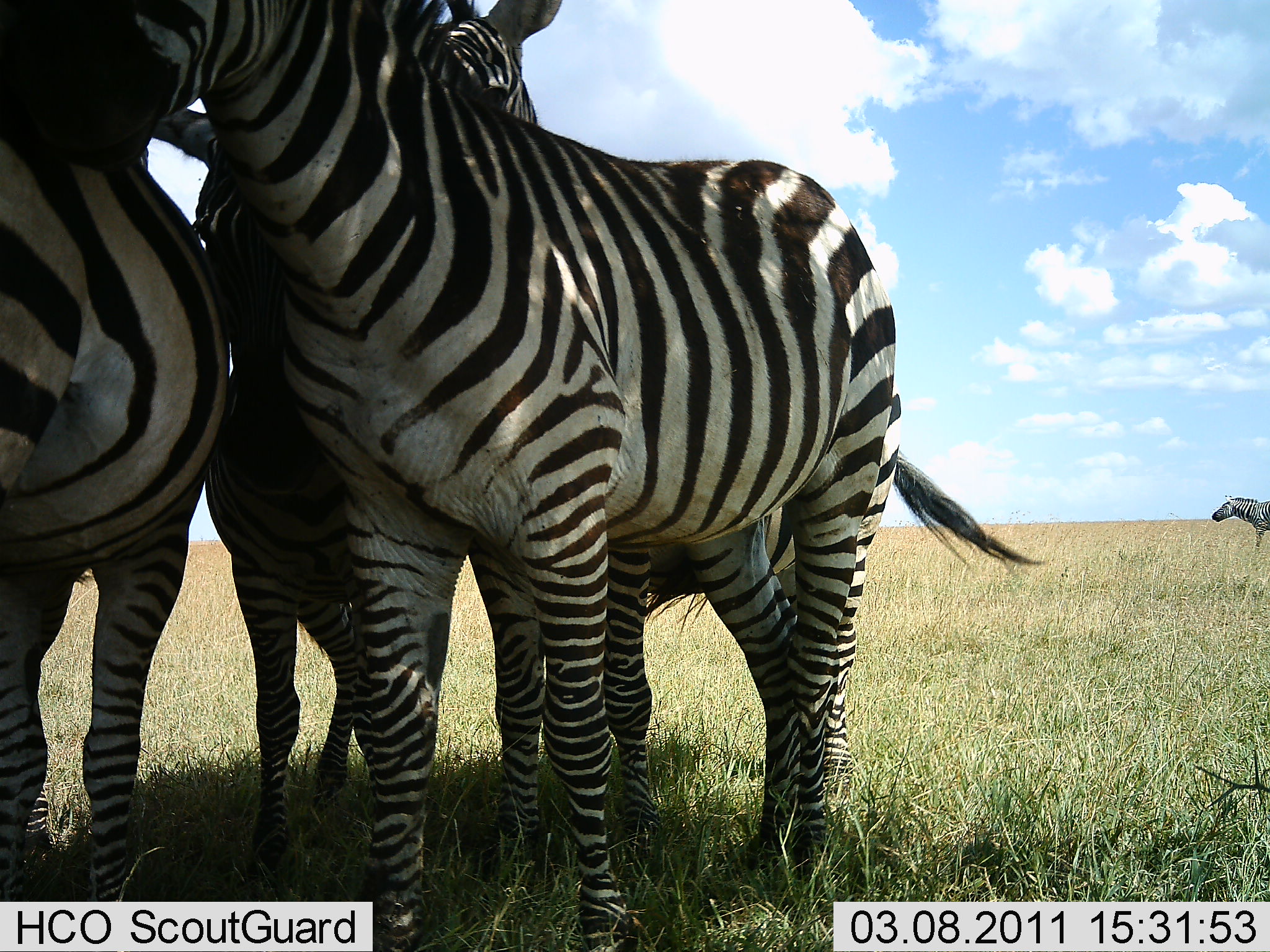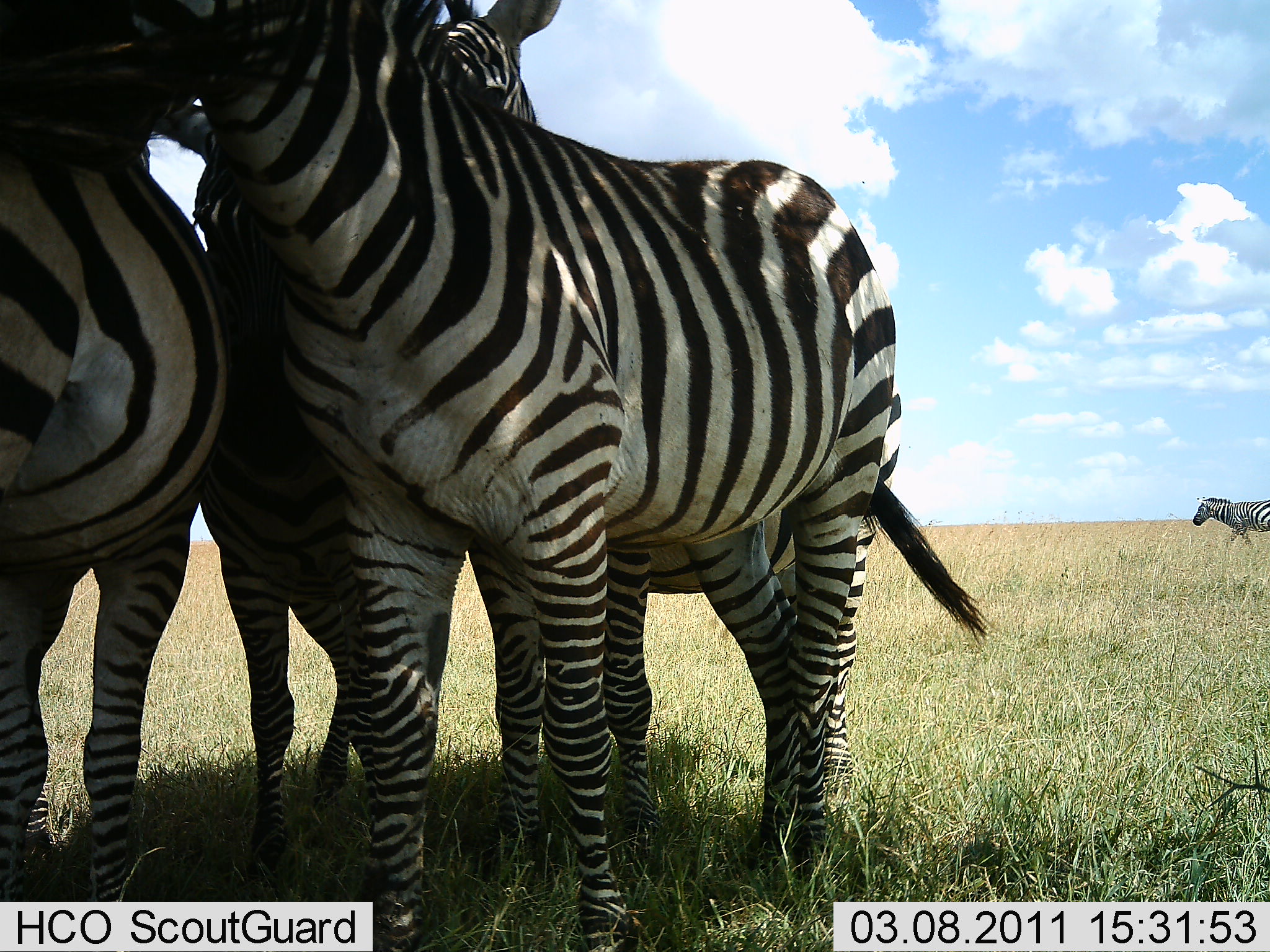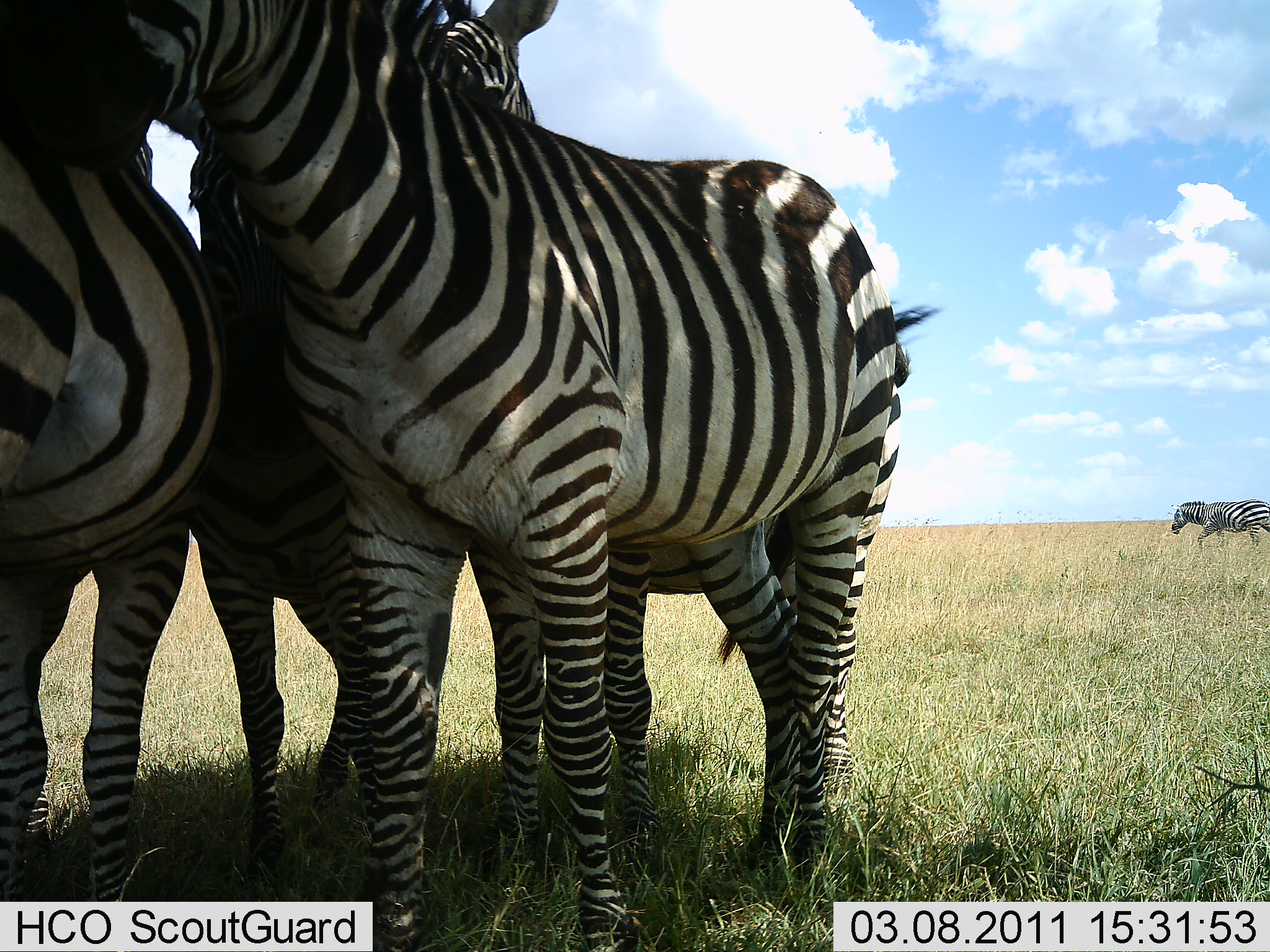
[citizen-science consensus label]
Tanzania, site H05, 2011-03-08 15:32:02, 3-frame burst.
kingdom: Animalia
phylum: Chordata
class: Mammalia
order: Perissodactyla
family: Equidae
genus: Equus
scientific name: Equus quagga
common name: plains zebra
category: zebra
Zebra (plains zebra) (Equus quagga), count 4. Behavior (volunteer vote fractions): standing 71%, resting 0%, moving 50%, interacting 50%. Young present (vote fraction): 7%. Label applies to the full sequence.